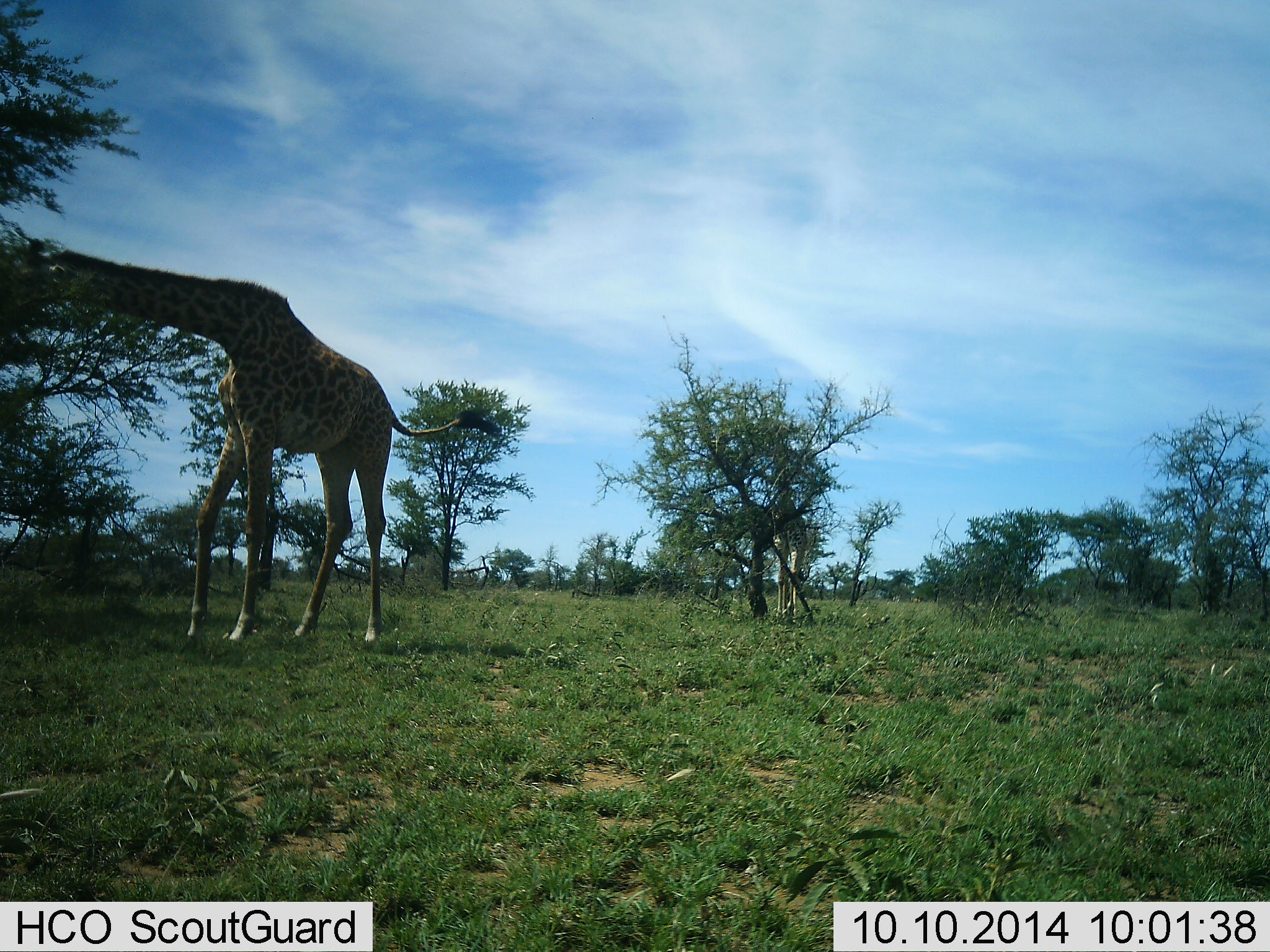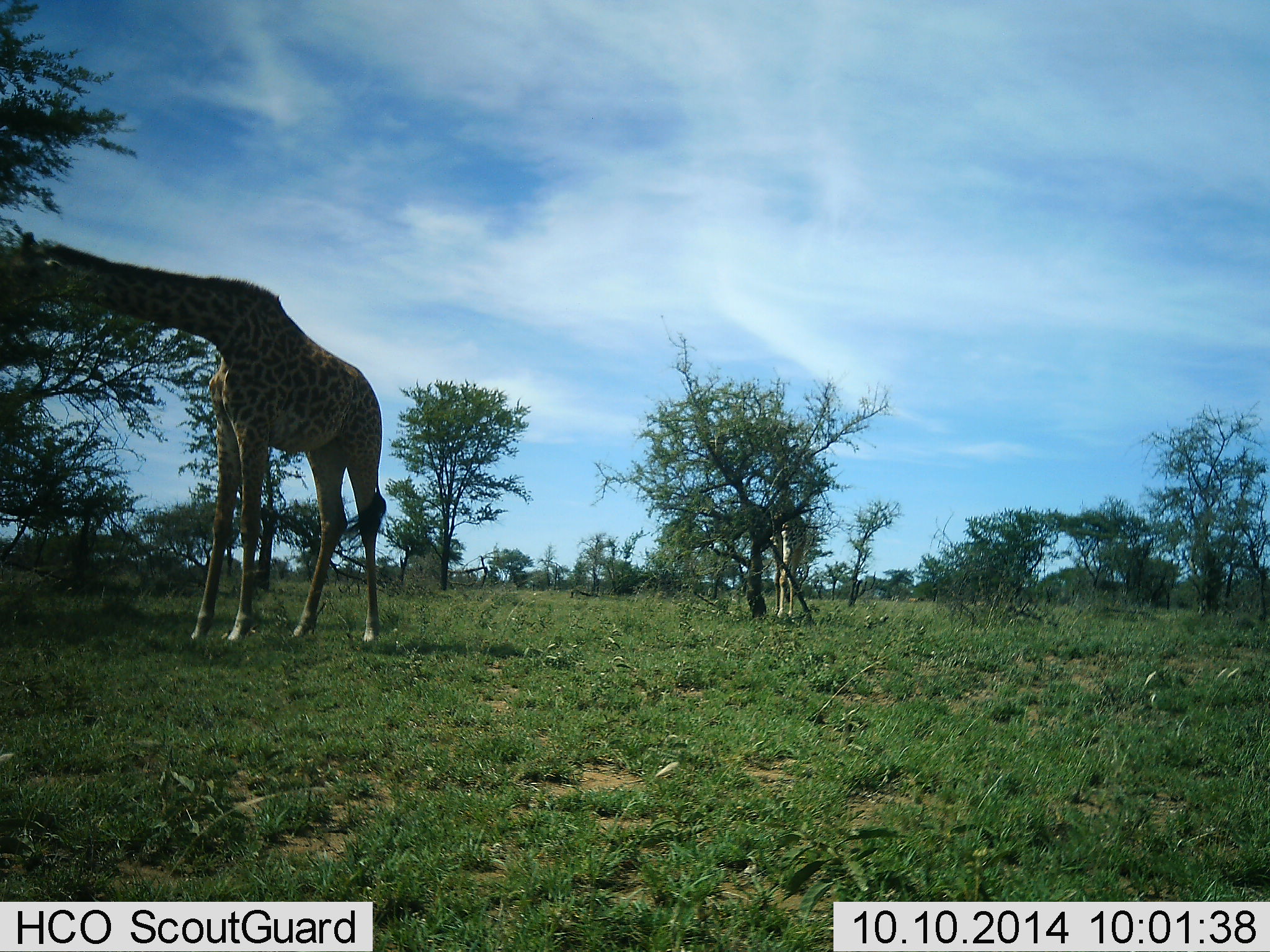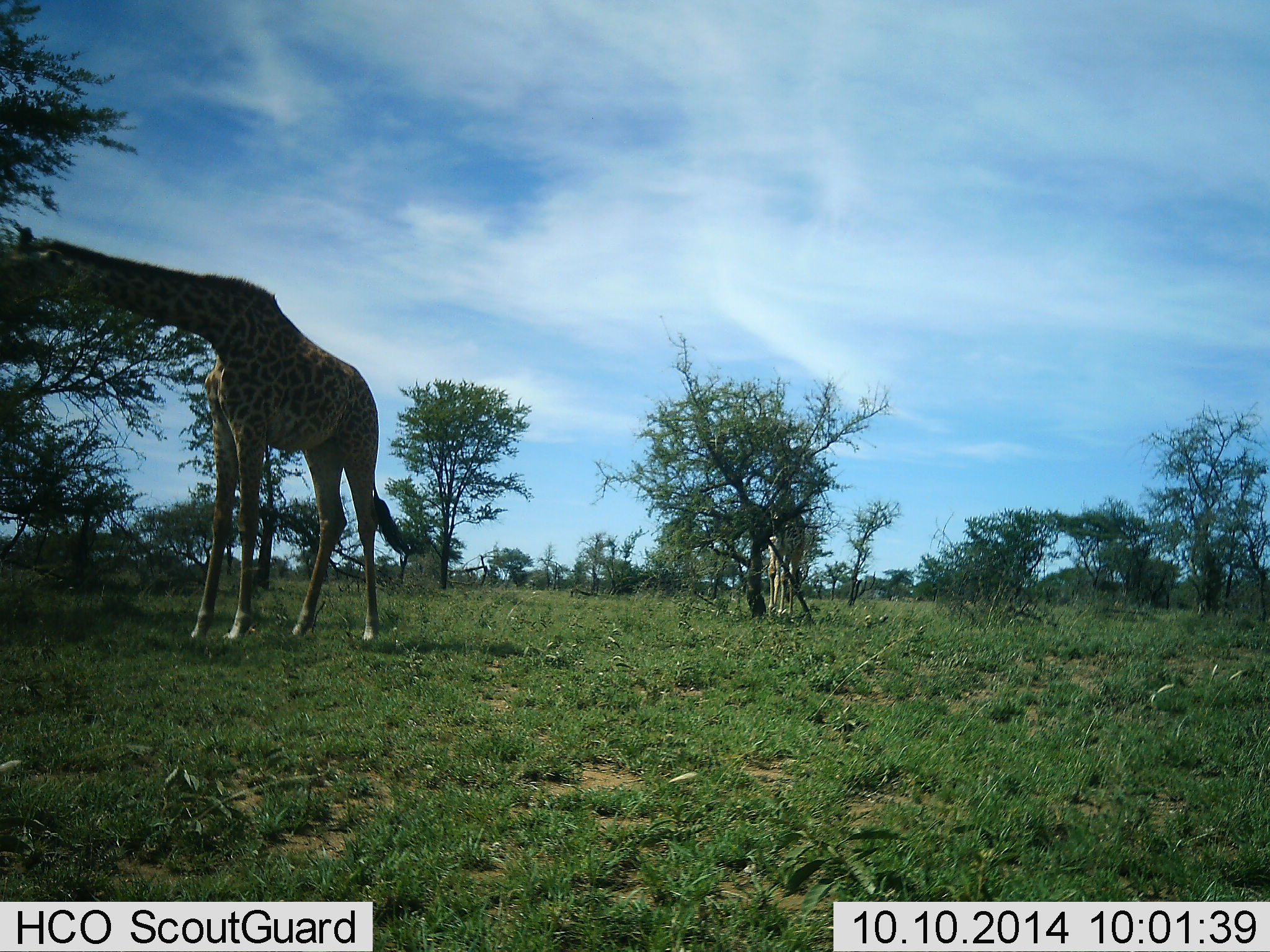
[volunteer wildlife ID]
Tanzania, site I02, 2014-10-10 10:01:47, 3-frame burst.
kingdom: Animalia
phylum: Chordata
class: Mammalia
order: Artiodactyla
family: Giraffidae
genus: Giraffa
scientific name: Giraffa camelopardalis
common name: giraffe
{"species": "giraffe (Giraffa camelopardalis)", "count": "2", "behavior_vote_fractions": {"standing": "10%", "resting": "0%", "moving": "10%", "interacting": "0%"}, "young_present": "0%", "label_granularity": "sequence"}